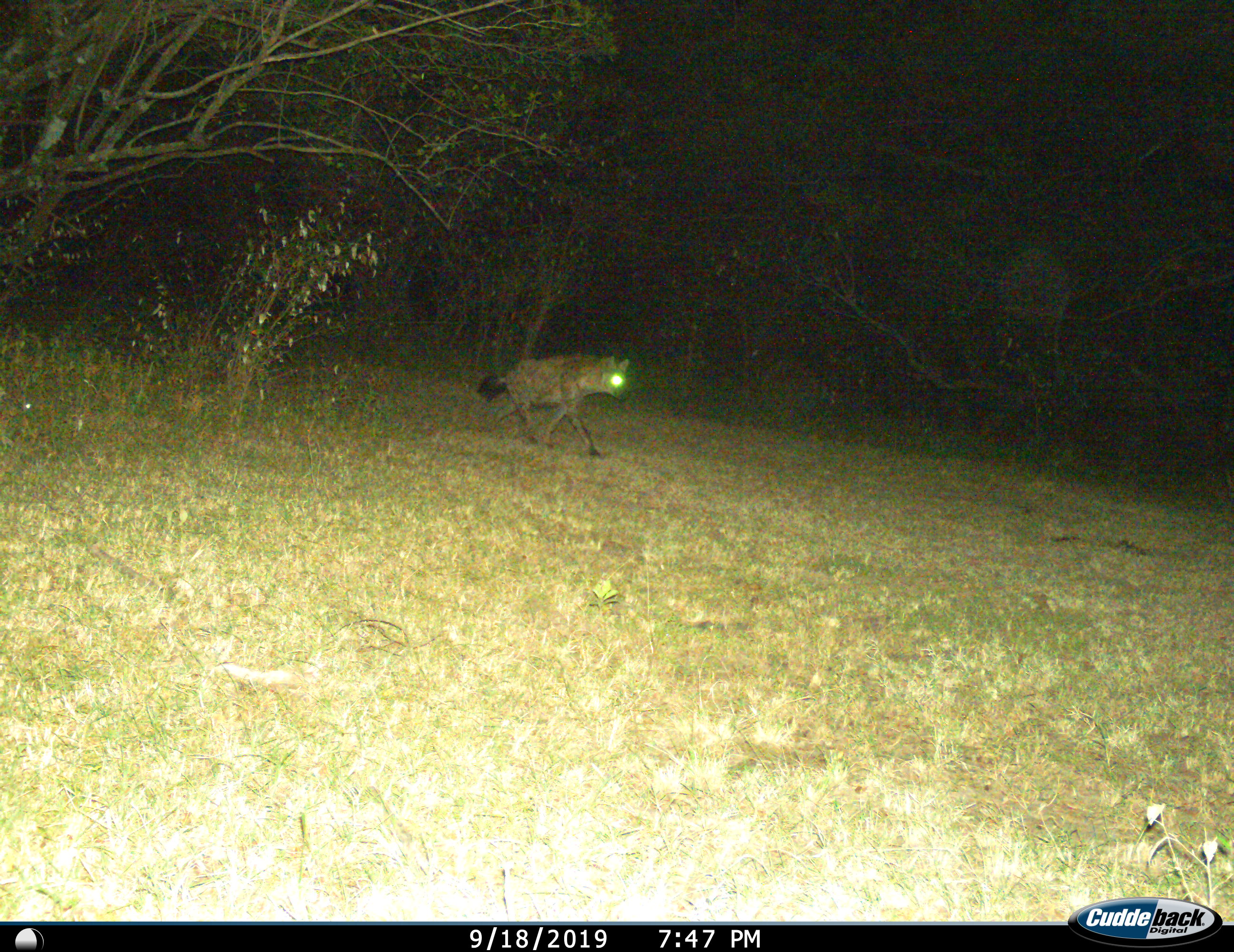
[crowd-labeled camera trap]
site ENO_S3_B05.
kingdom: Animalia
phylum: Chordata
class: Mammalia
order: Carnivora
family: Hyaenidae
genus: Crocuta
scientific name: Crocuta crocuta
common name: spotted hyena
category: hyenaspotted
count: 1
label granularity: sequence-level